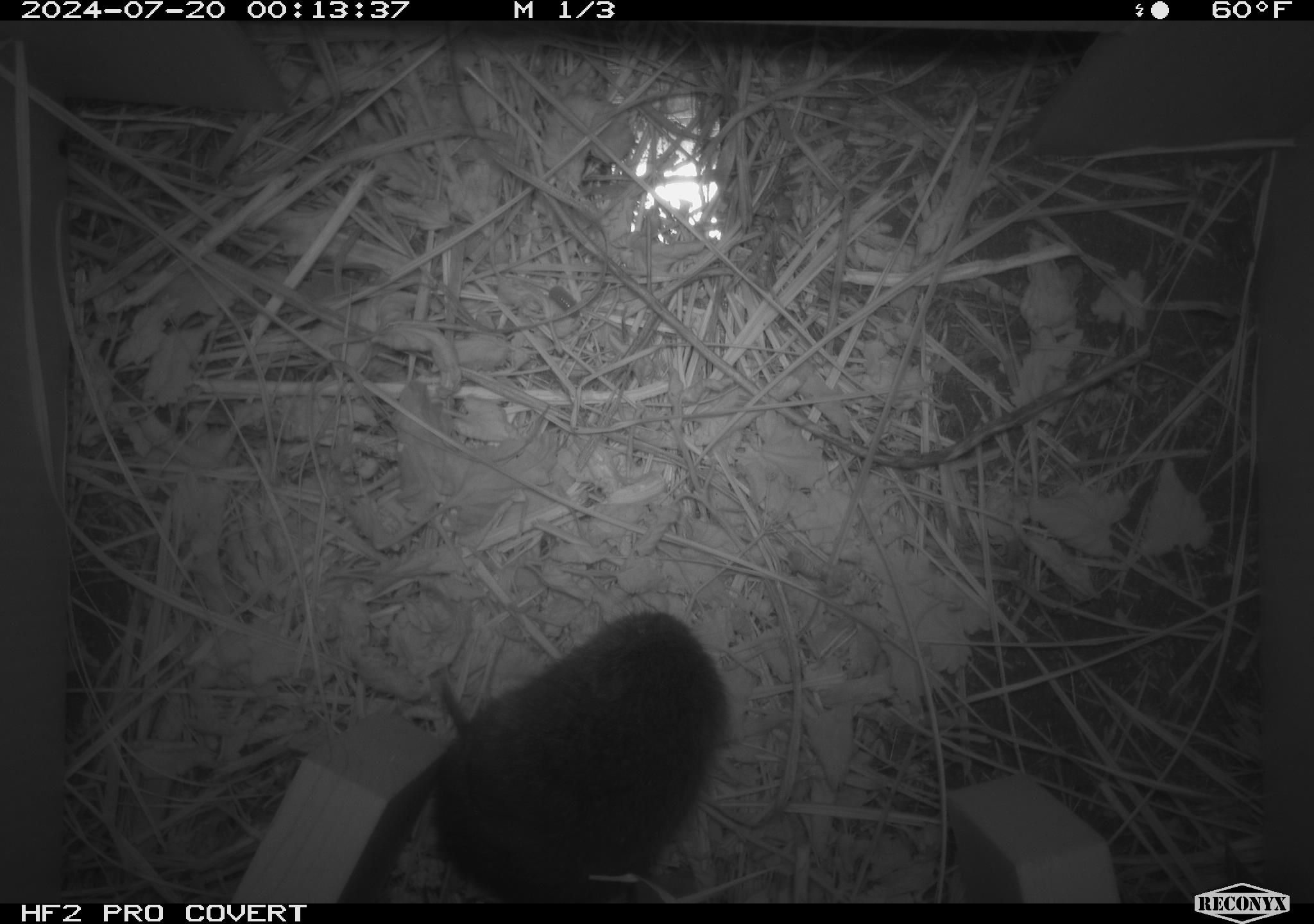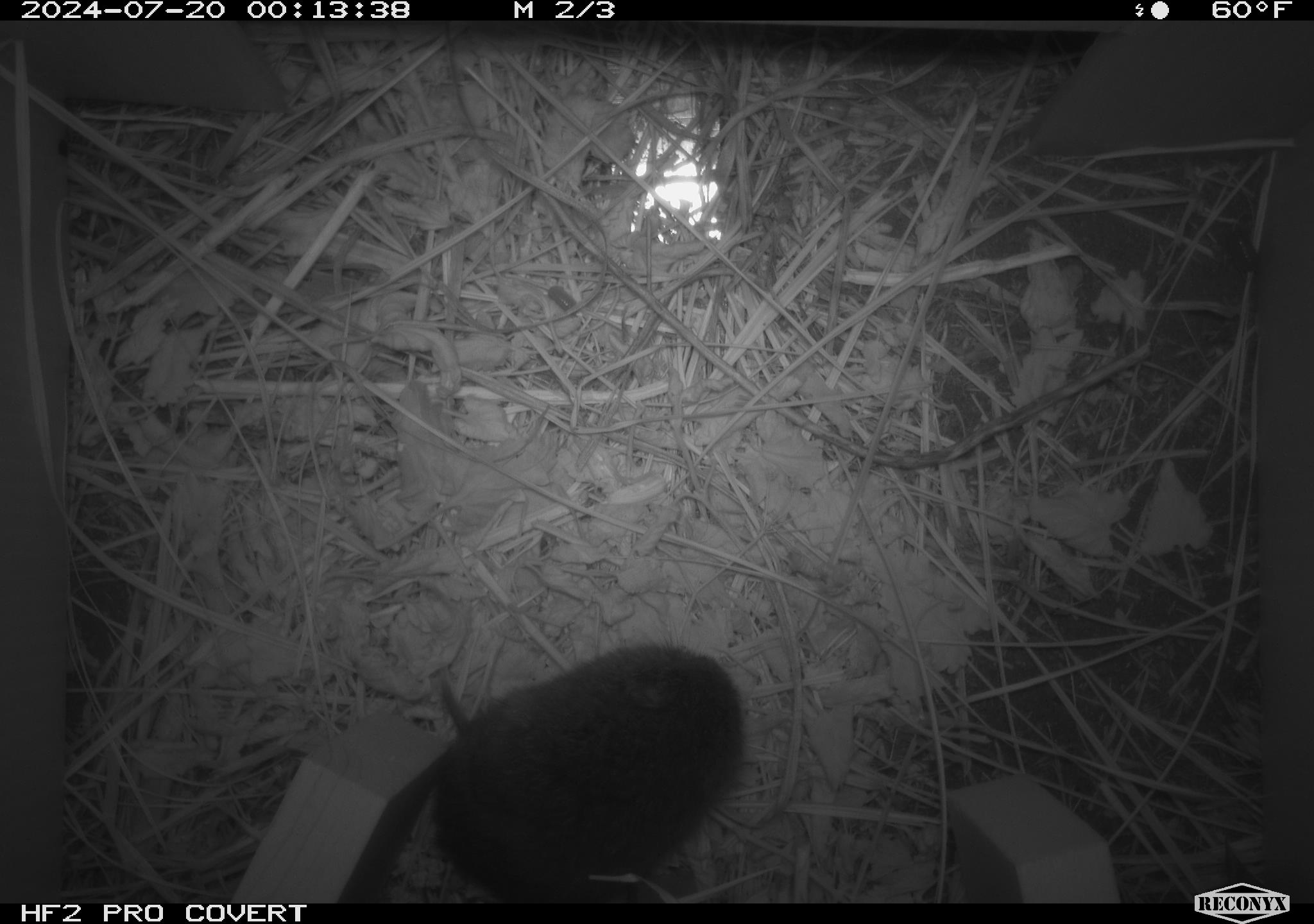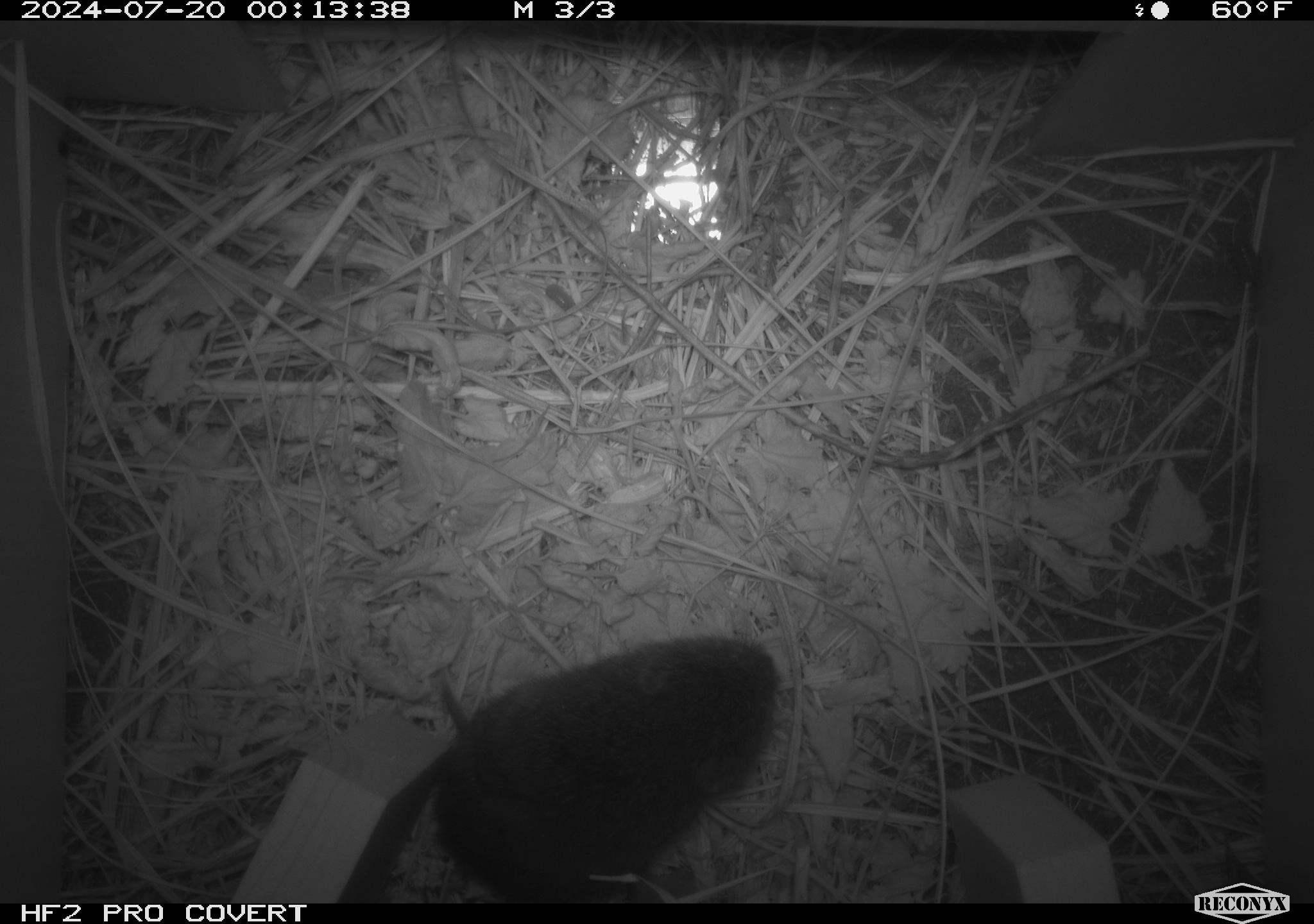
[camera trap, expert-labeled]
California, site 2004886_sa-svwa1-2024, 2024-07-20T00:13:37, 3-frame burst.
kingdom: Animalia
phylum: Chordata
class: Mammalia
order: Rodentia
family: Cricetidae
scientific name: Arvicolinae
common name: voles, lemmings, and muskrats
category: arvicolinae subfamily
Arvicolinae subfamily (voles, lemmings, and muskrats) (Arvicolinae).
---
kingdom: Animalia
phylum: Arthropoda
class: Malacostraca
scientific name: Malacostraca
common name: amphipods, crabs, isopods, krill, lobsters and shrimps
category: malacostracan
Malacostracan (amphipods, crabs, isopods, krill, lobsters and shrimps) (Malacostraca).